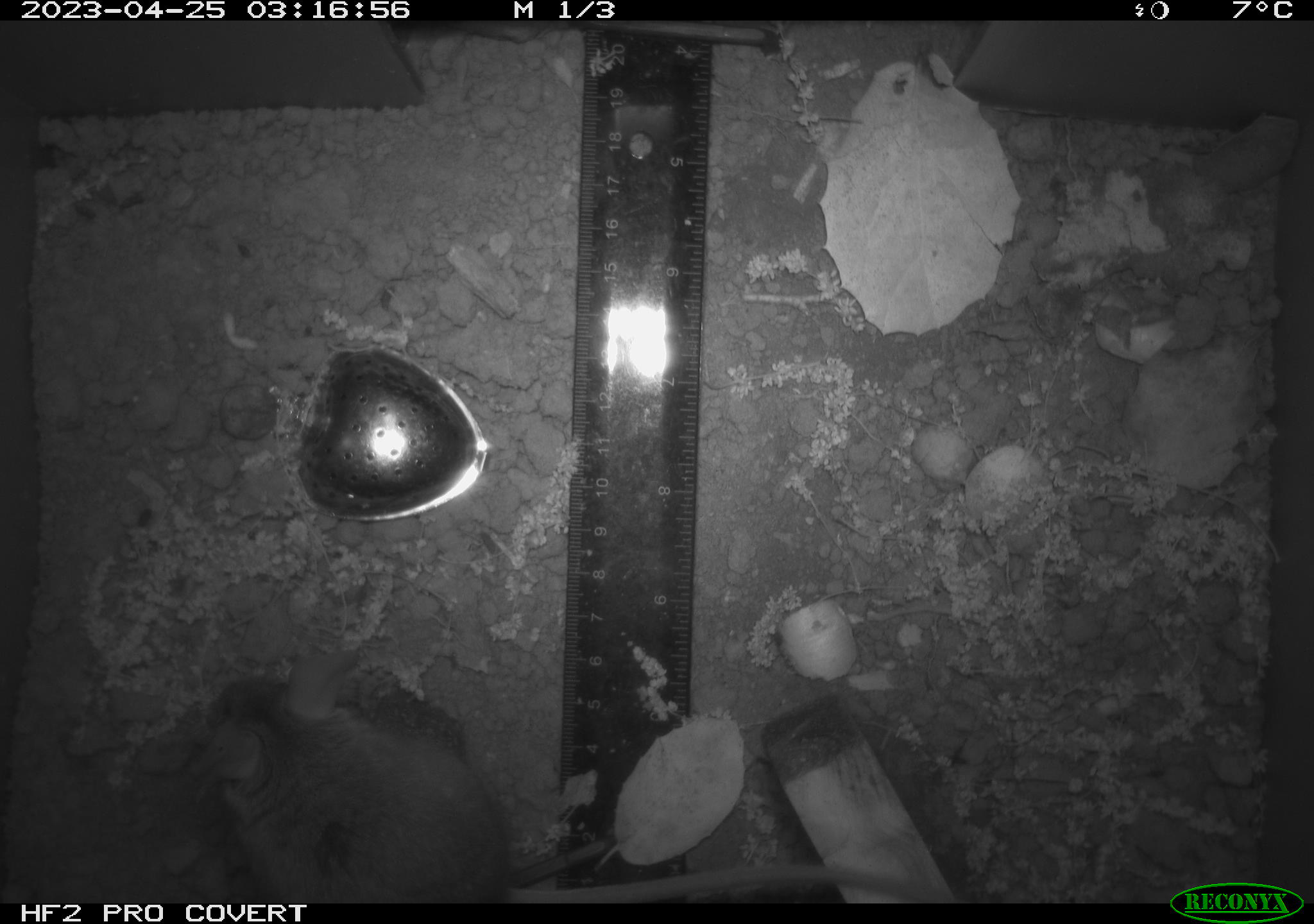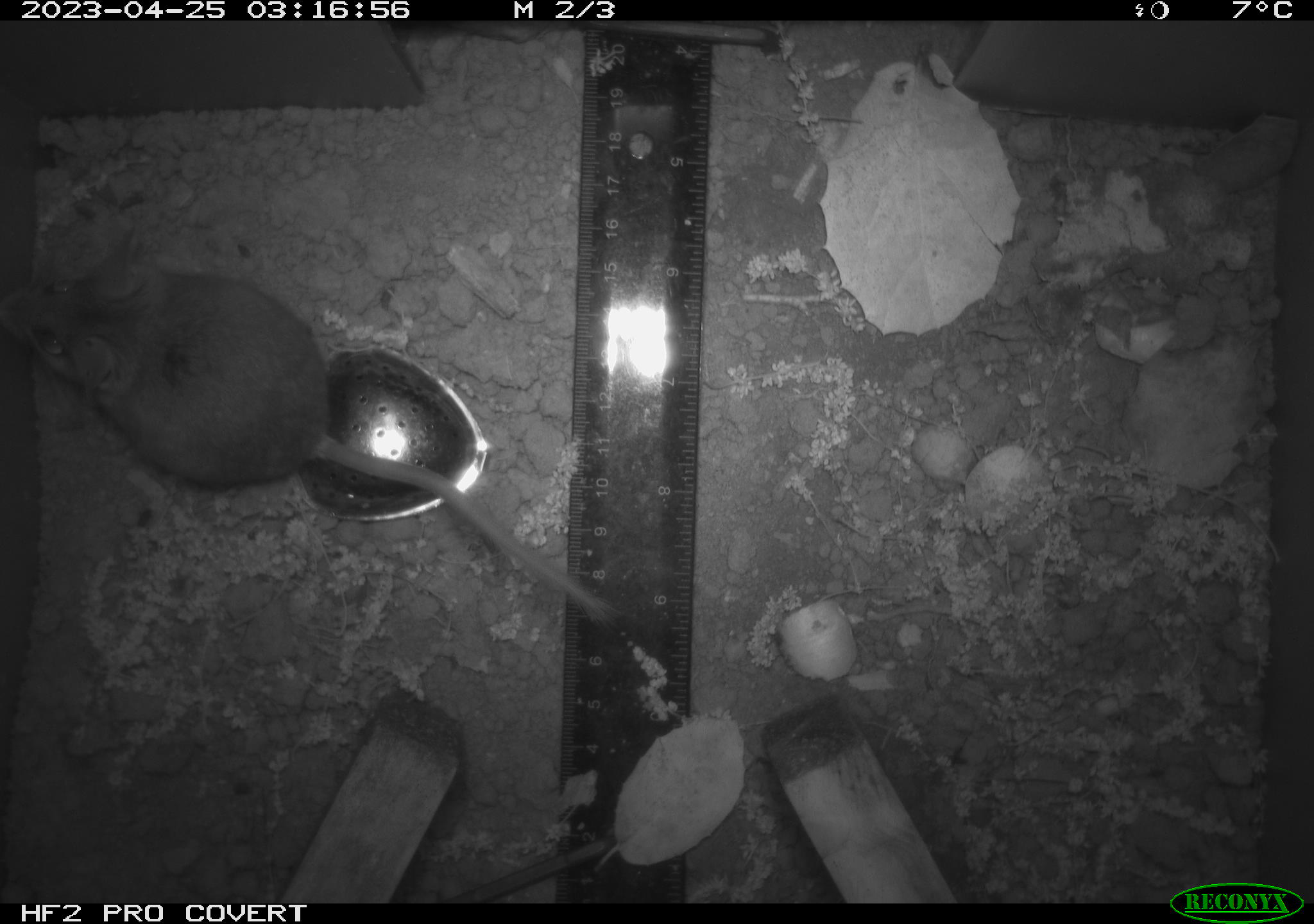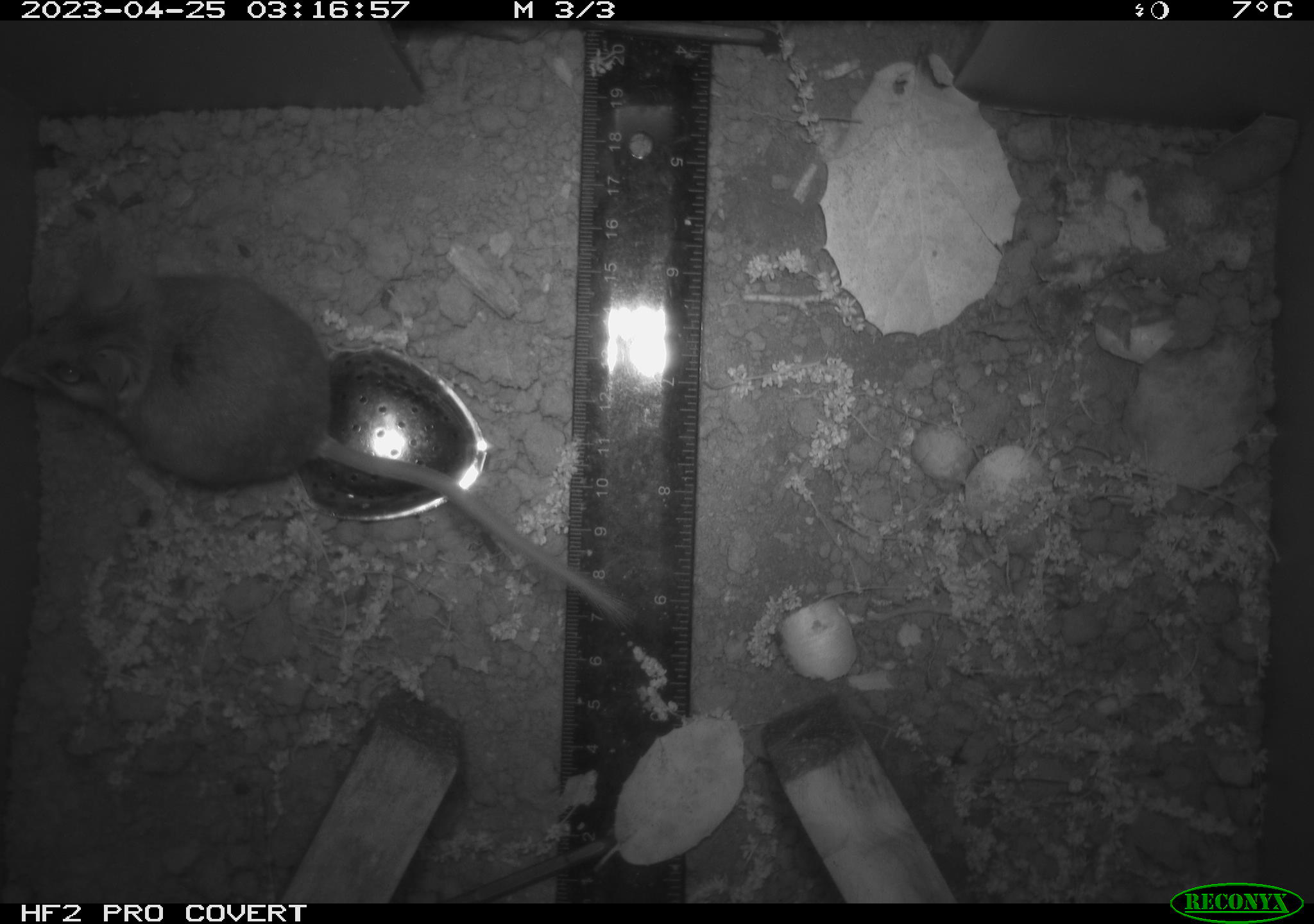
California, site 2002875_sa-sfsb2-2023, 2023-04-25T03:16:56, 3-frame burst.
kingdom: Animalia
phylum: Chordata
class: Mammalia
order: Rodentia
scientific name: Rodentia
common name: mouse species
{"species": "mouse species (Rodentia)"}